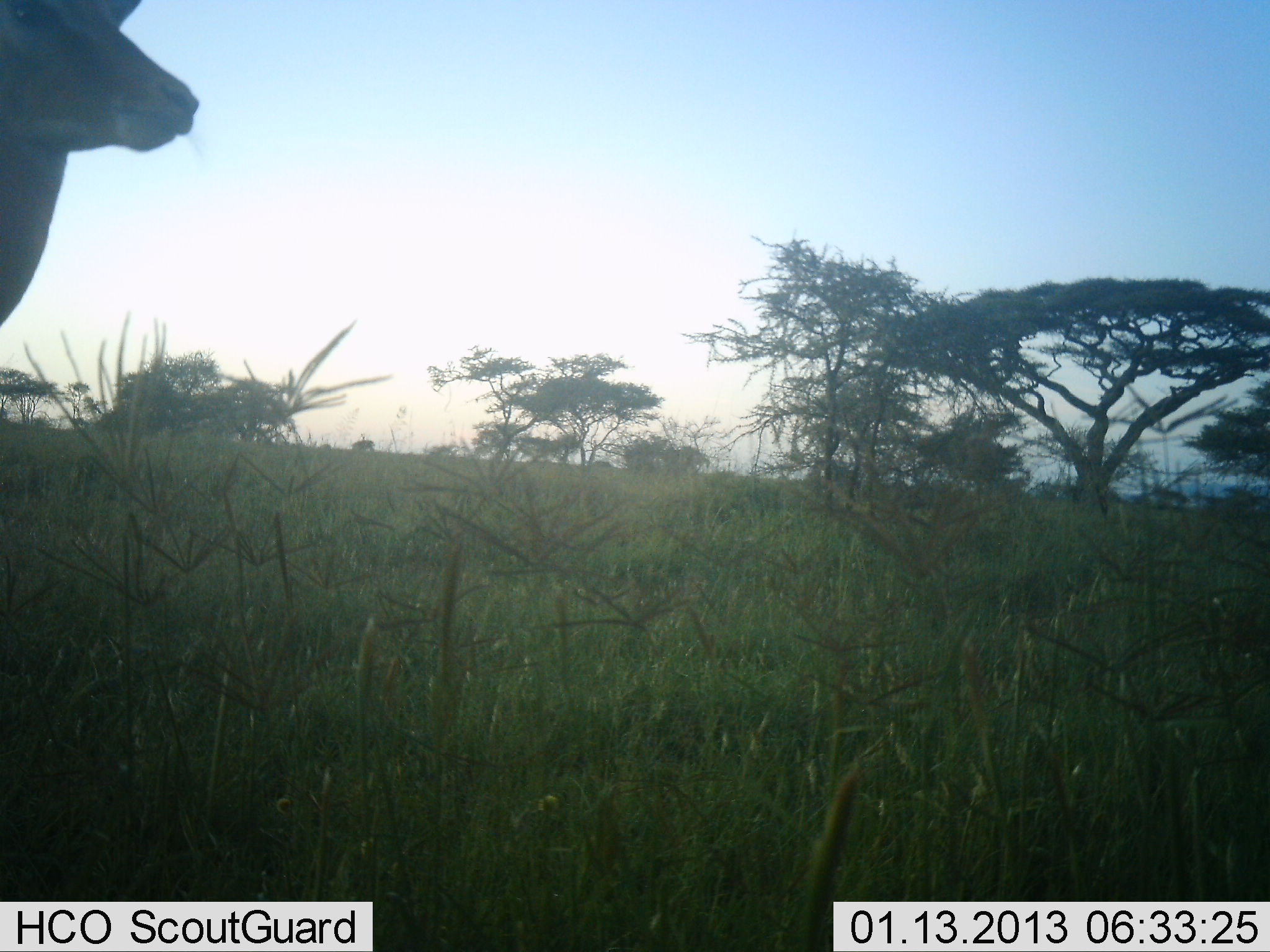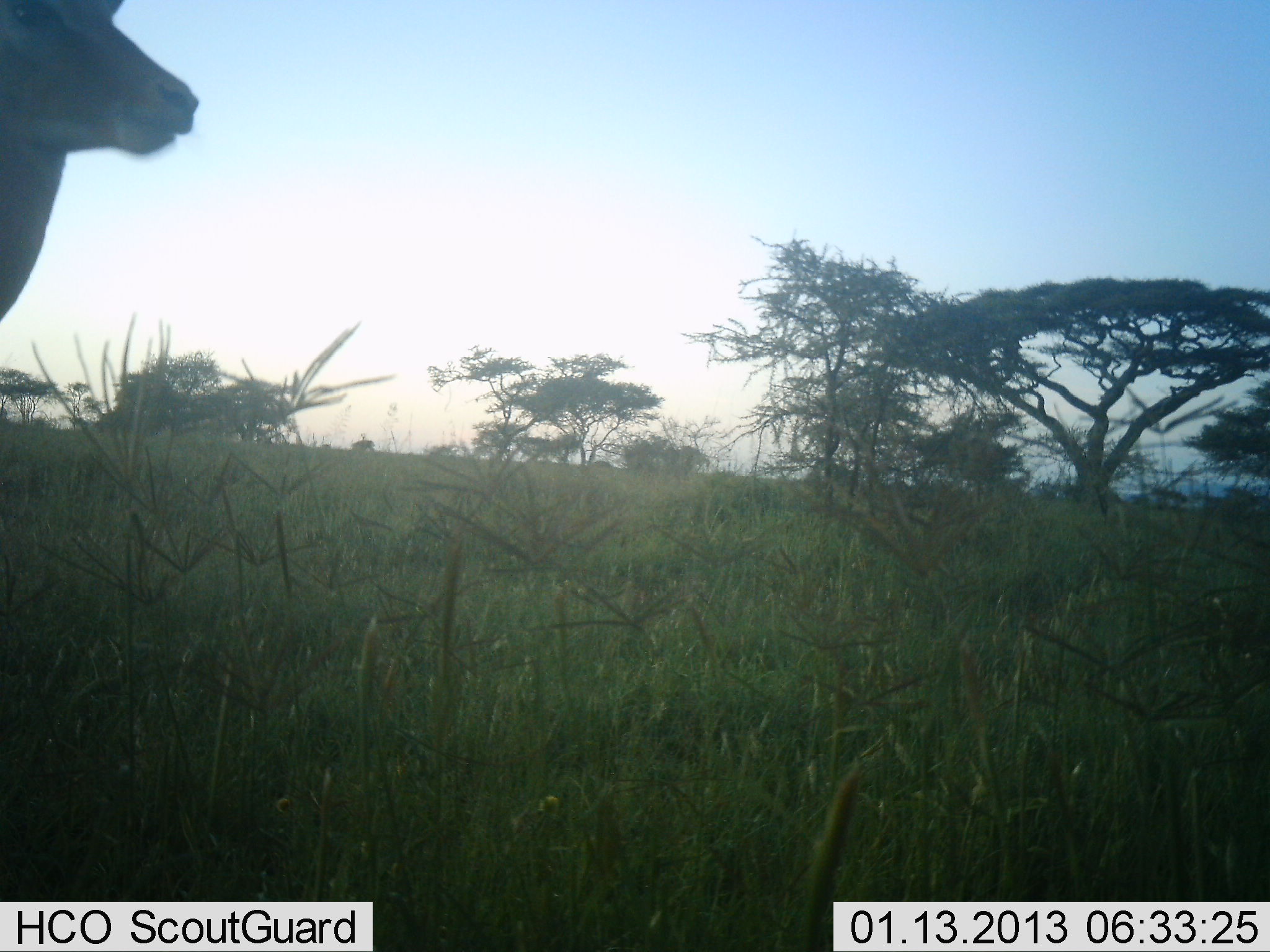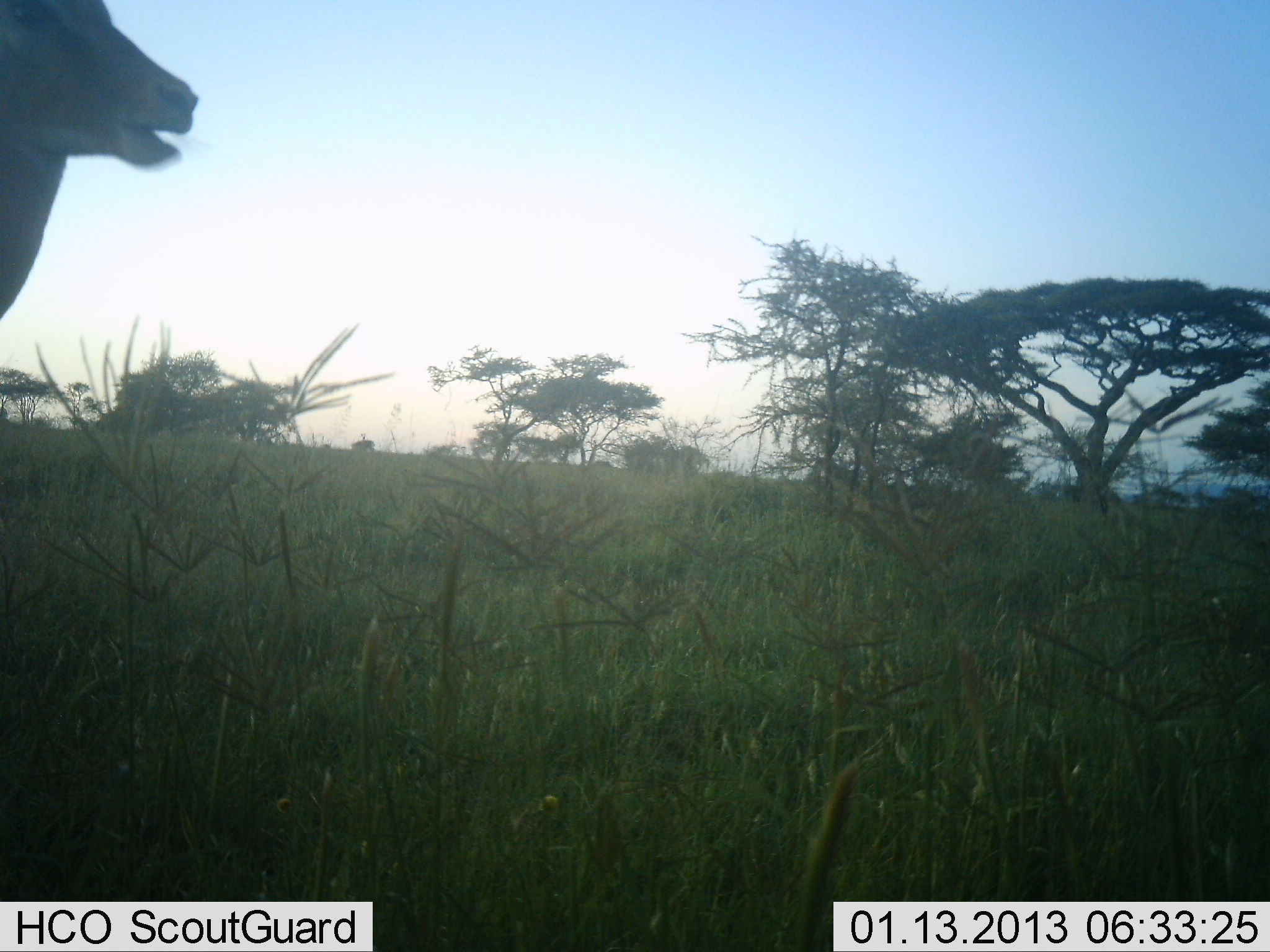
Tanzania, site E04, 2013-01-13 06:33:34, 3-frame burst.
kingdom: Animalia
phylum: Chordata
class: Mammalia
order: Artiodactyla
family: Bovidae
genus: Aepyceros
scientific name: Aepyceros melampus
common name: impala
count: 1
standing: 40%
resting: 0%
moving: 7%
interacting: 0%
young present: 0%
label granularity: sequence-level